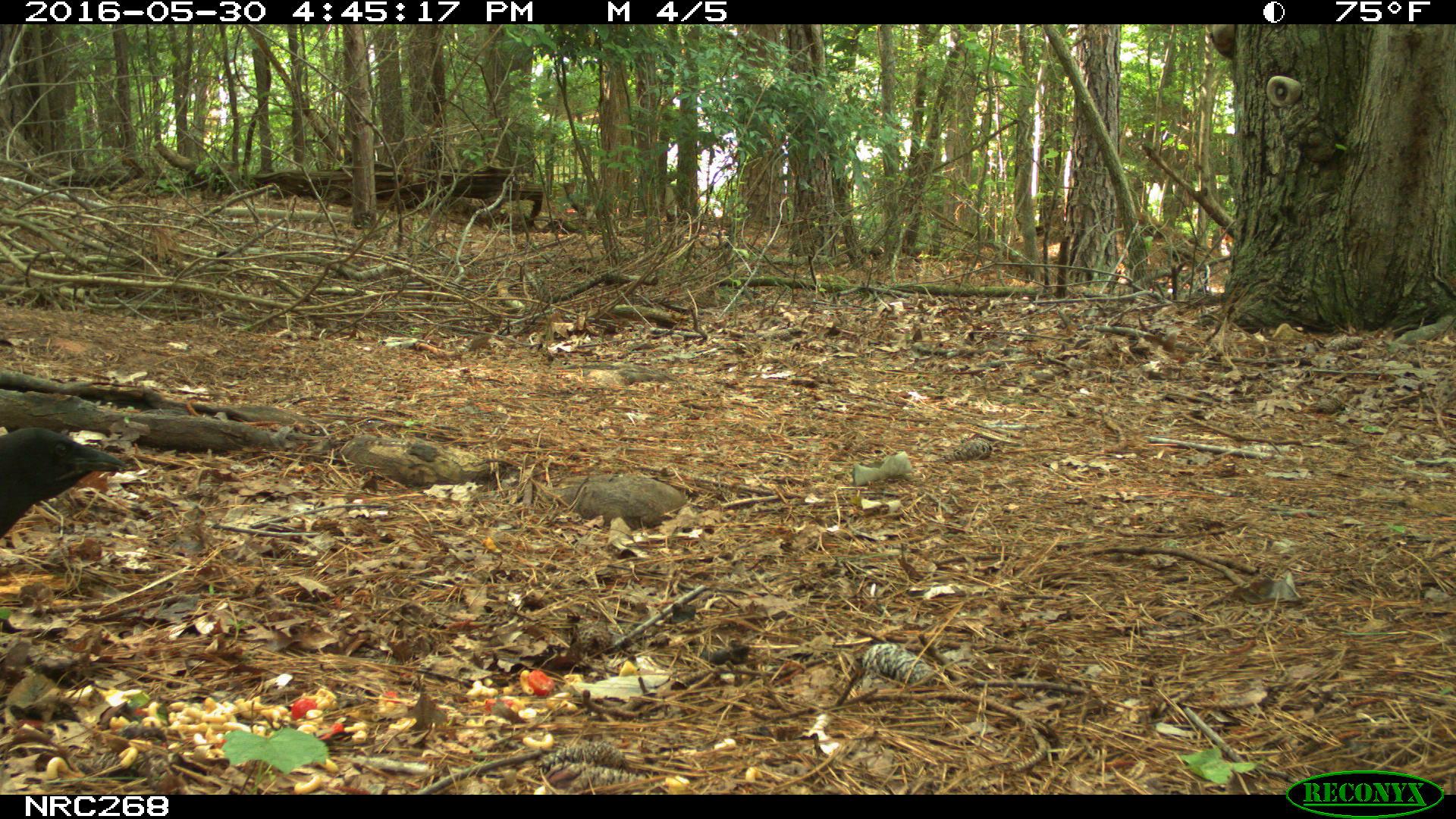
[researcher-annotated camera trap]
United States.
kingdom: Animalia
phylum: Chordata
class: Aves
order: Passeriformes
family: Corvidae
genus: Corvus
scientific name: Corvus brachyrhynchos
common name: american crow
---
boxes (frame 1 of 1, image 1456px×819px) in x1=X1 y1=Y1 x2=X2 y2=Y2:
American Crow: x1=4 y1=364 x2=127 y2=597